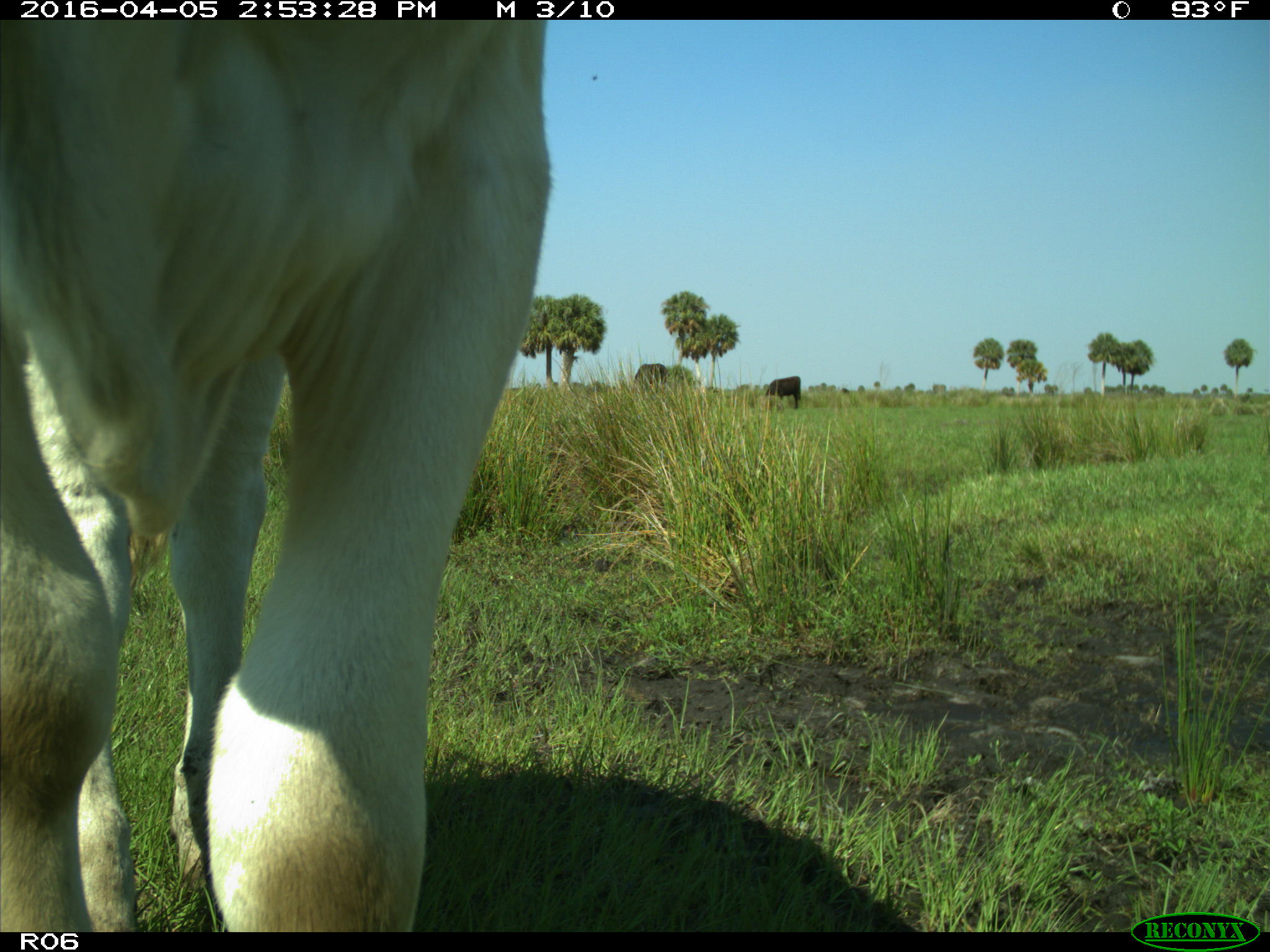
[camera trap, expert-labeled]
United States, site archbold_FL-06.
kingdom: Animalia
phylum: Chordata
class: Mammalia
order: Artiodactyla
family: Bovidae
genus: Bos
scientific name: Bos taurus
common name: domestic cow